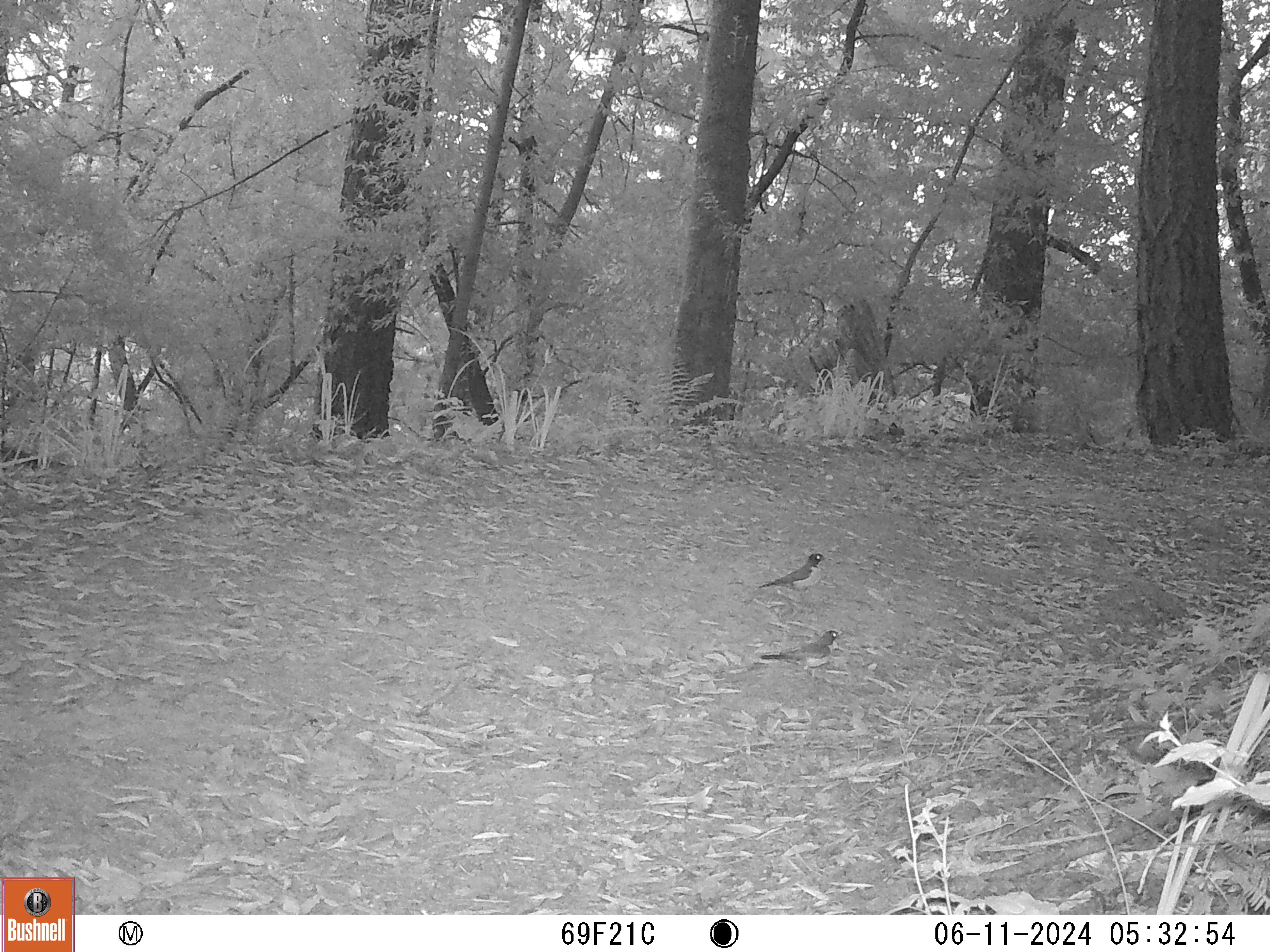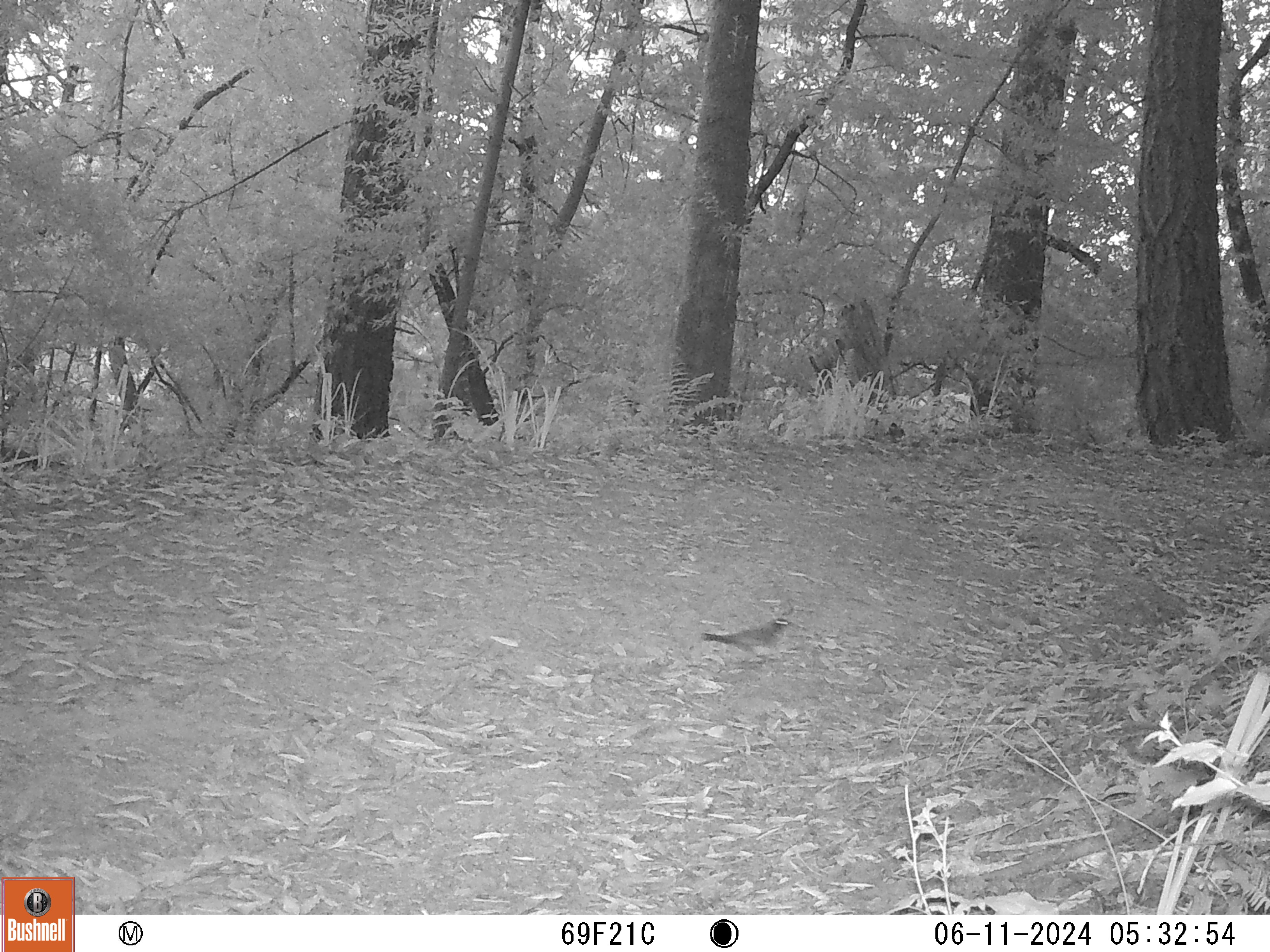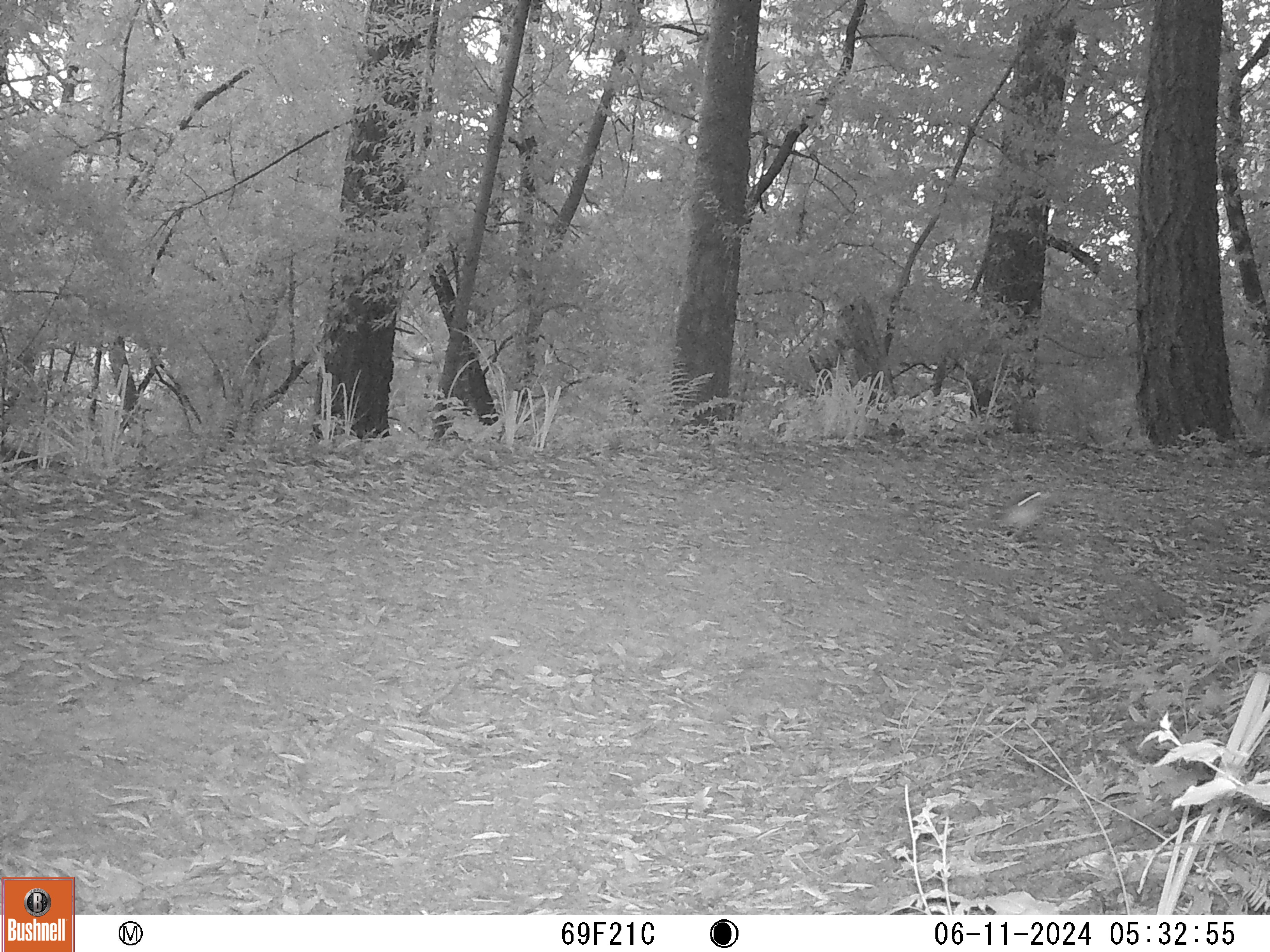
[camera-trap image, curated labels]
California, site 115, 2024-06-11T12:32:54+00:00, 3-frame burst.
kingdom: Animalia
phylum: Chordata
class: Aves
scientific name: Aves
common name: bird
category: unknown bird